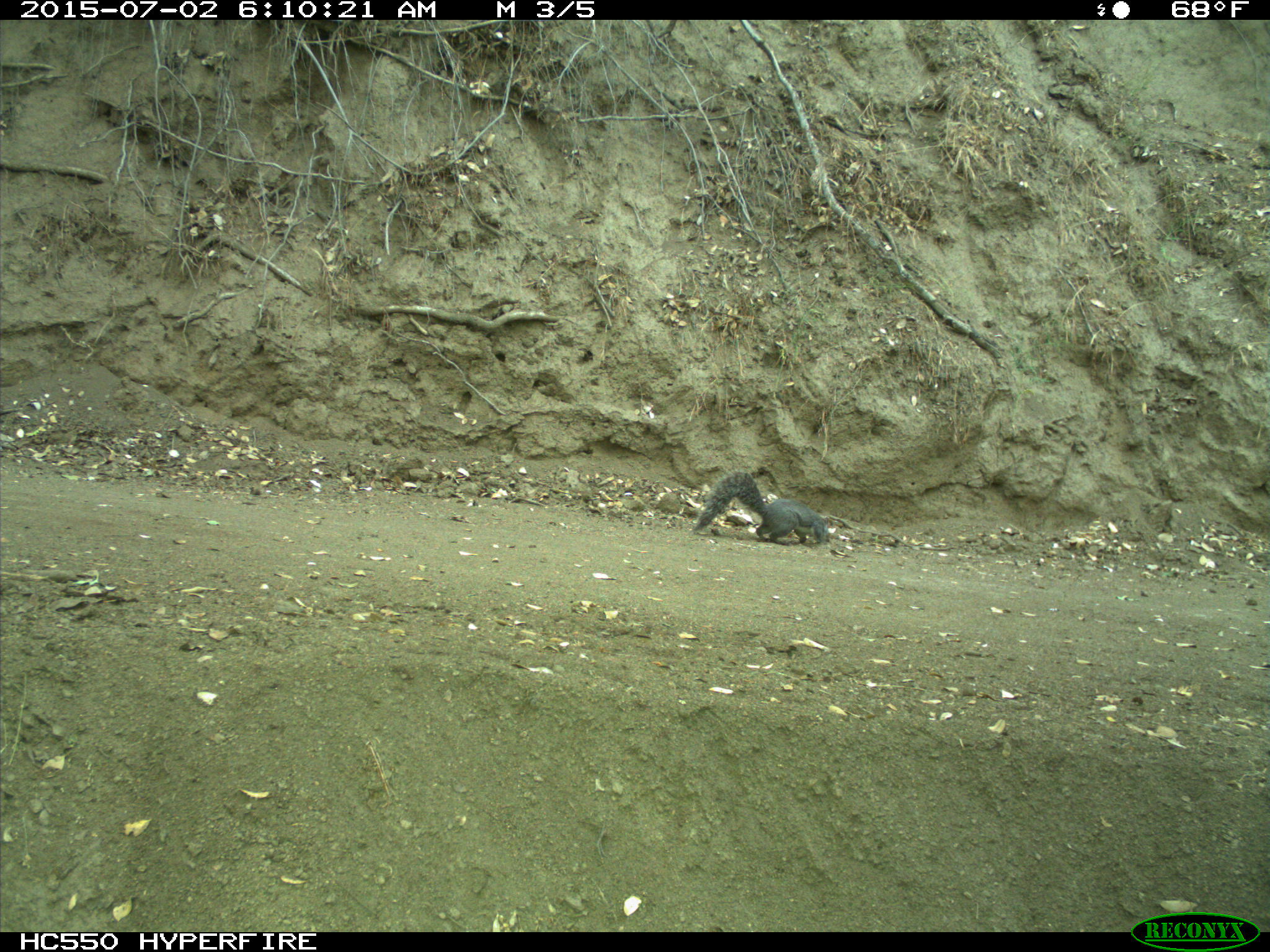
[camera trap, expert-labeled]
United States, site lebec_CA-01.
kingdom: Animalia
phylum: Chordata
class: Mammalia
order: Rodentia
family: Sciuridae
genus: Sciurus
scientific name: Sciurus carolinensis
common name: eastern gray squirrel